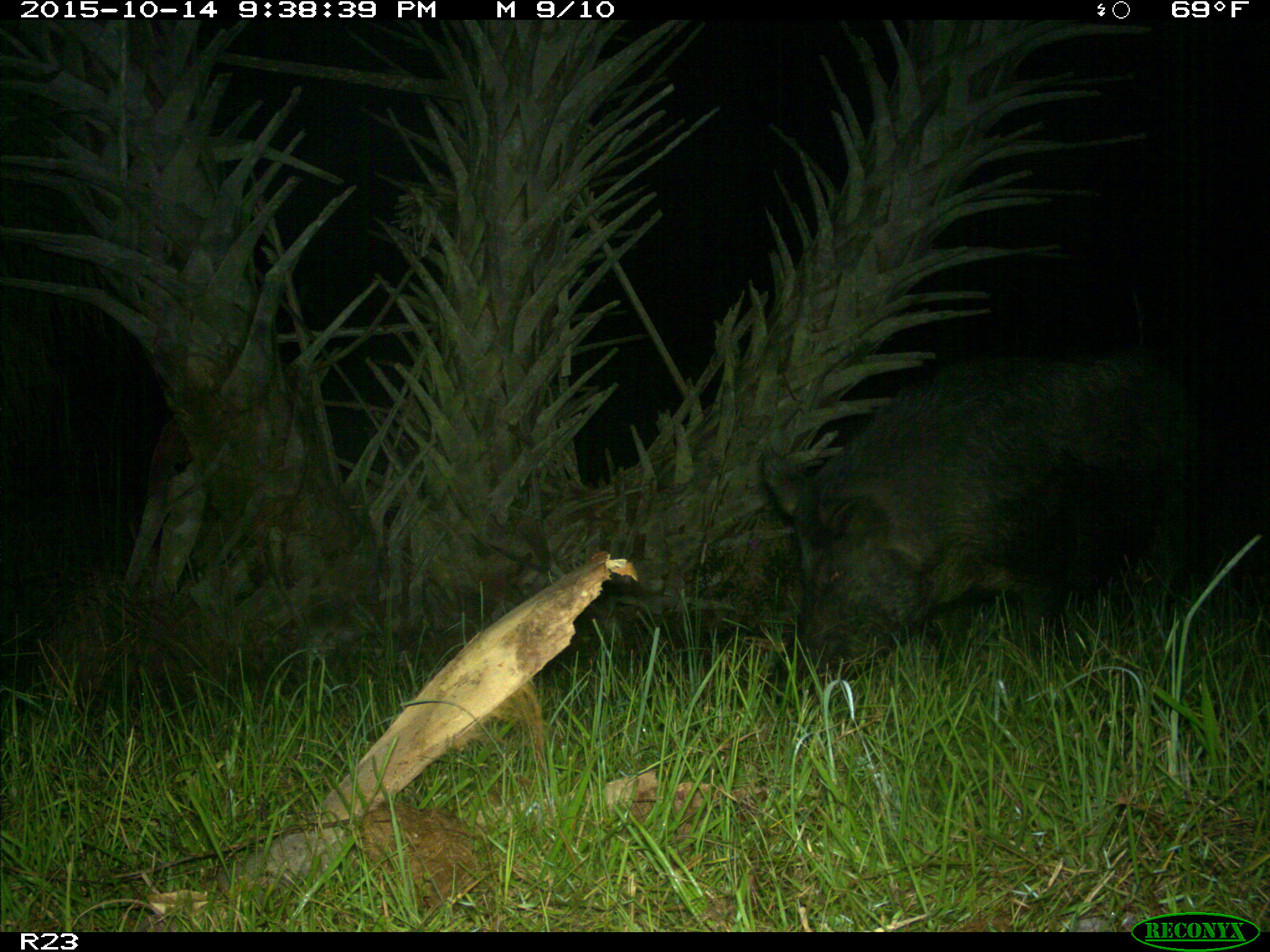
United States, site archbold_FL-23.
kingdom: Animalia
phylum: Chordata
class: Mammalia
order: Artiodactyla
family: Suidae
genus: Sus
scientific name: Sus scrofa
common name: wild boar